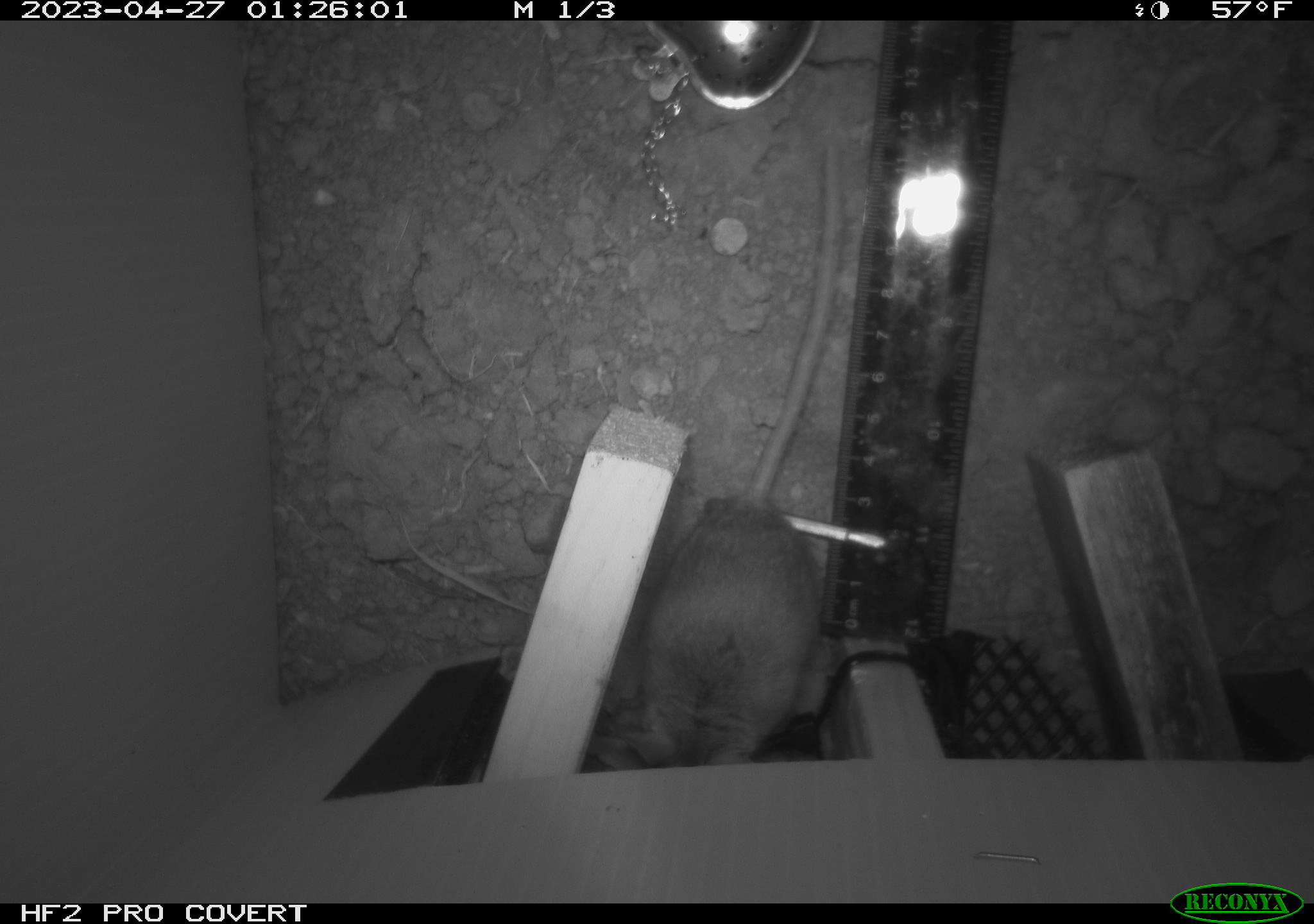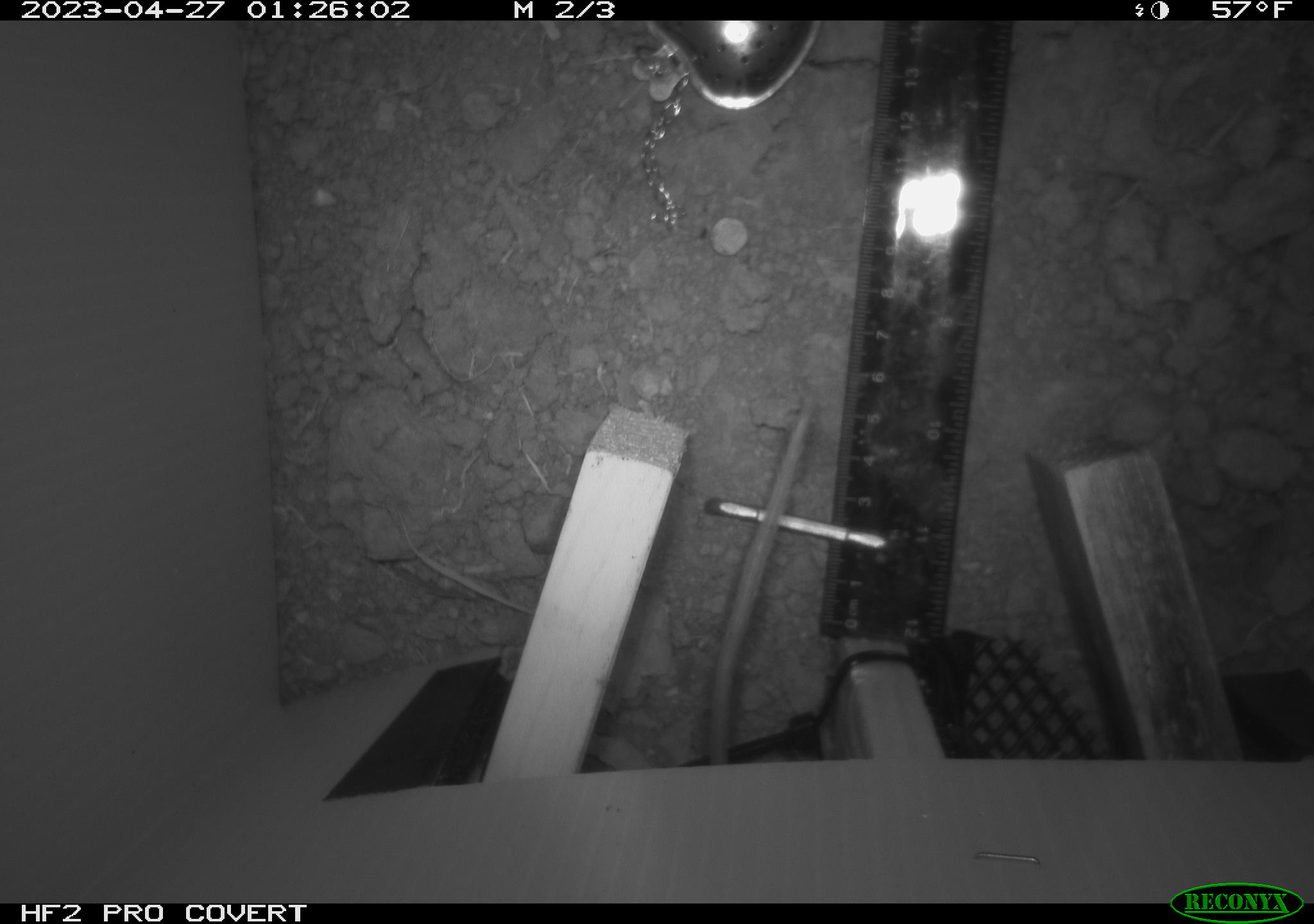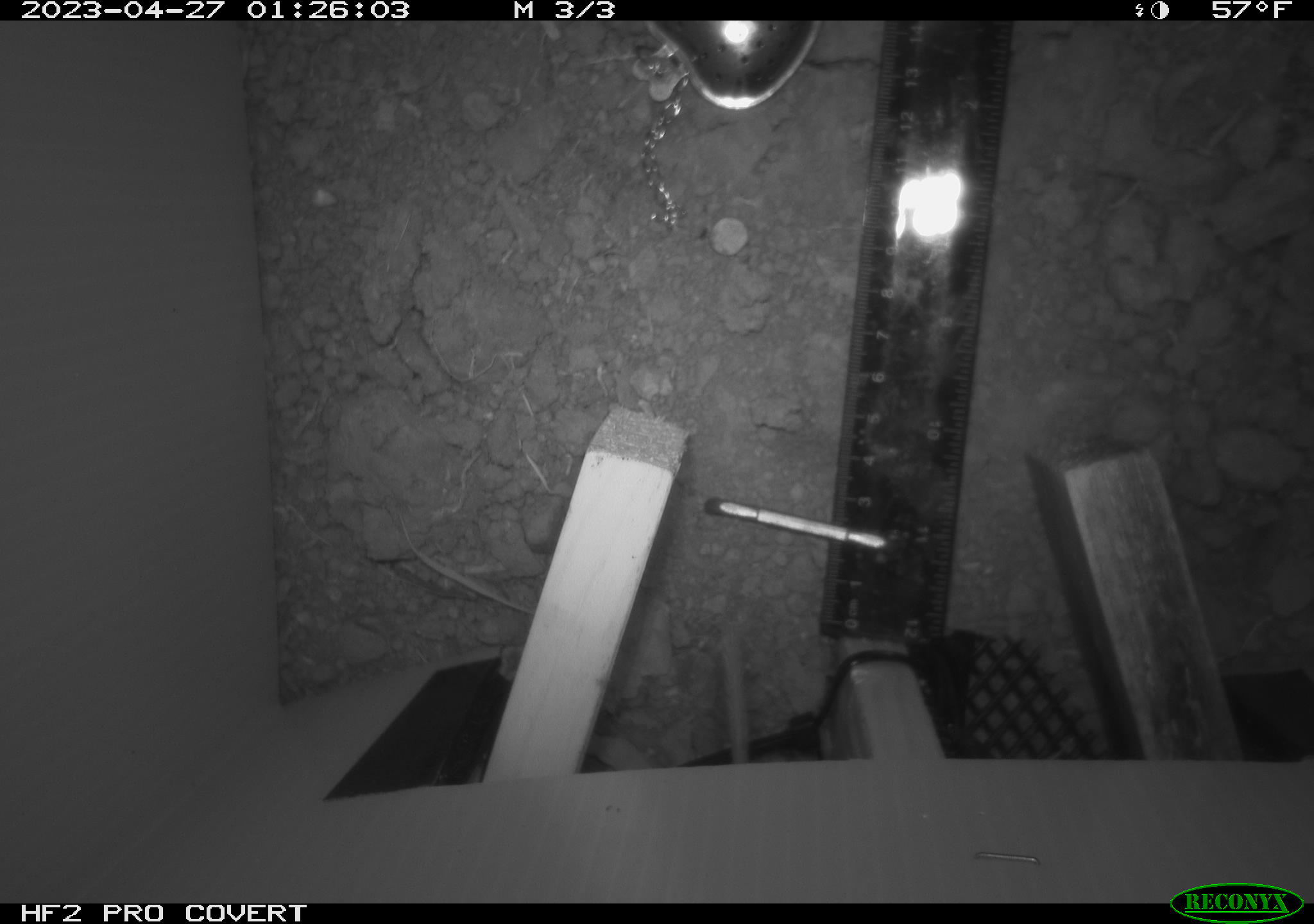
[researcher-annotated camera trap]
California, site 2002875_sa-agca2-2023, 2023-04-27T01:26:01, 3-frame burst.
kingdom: Animalia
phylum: Chordata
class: Mammalia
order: Rodentia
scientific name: Rodentia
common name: mouse species